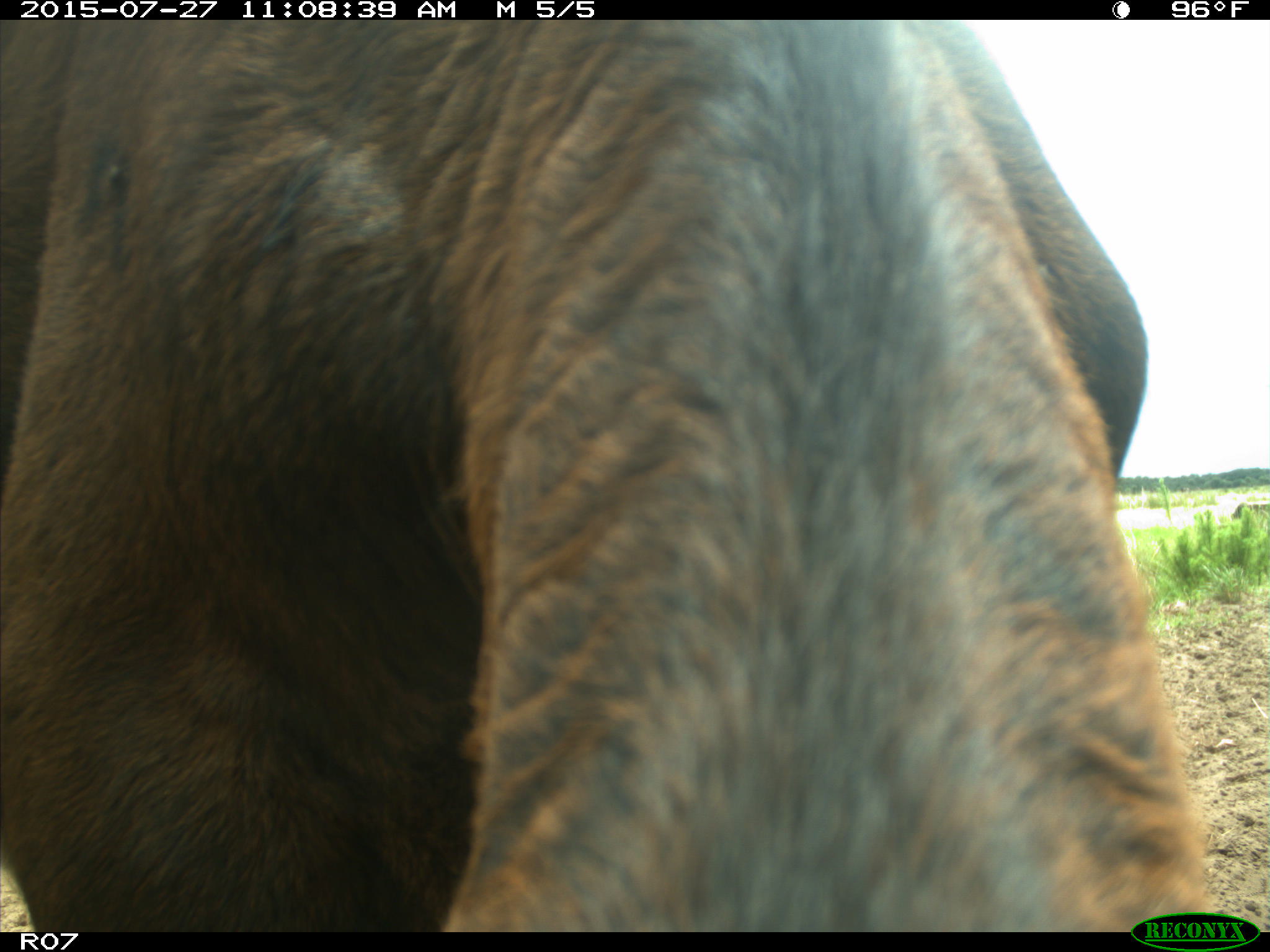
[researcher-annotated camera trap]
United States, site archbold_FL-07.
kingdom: Animalia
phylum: Chordata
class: Mammalia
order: Artiodactyla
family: Bovidae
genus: Bos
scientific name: Bos taurus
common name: domestic cow